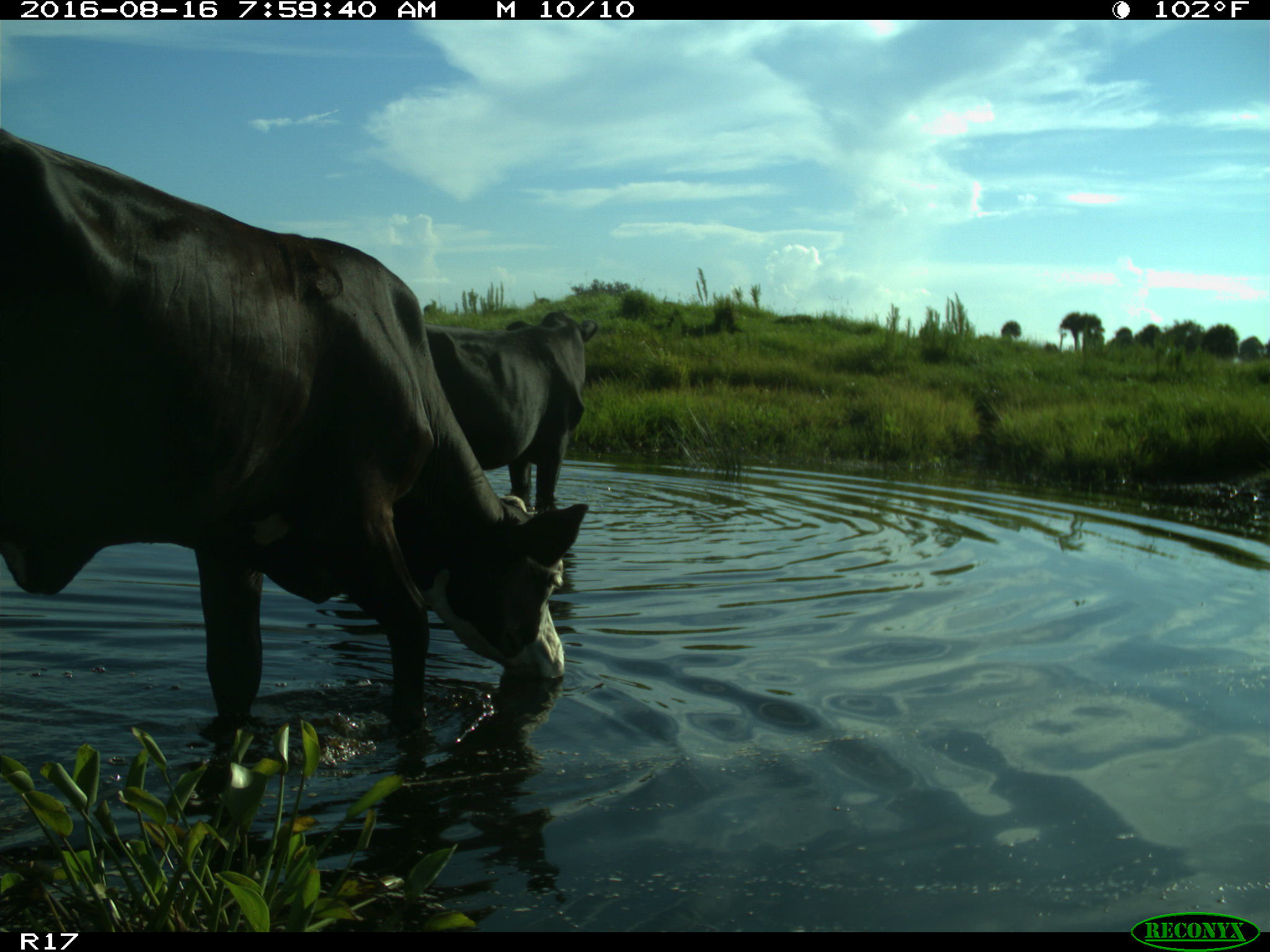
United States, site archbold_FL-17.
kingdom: Animalia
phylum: Chordata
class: Mammalia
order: Artiodactyla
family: Bovidae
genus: Bos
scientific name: Bos taurus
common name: domestic cow